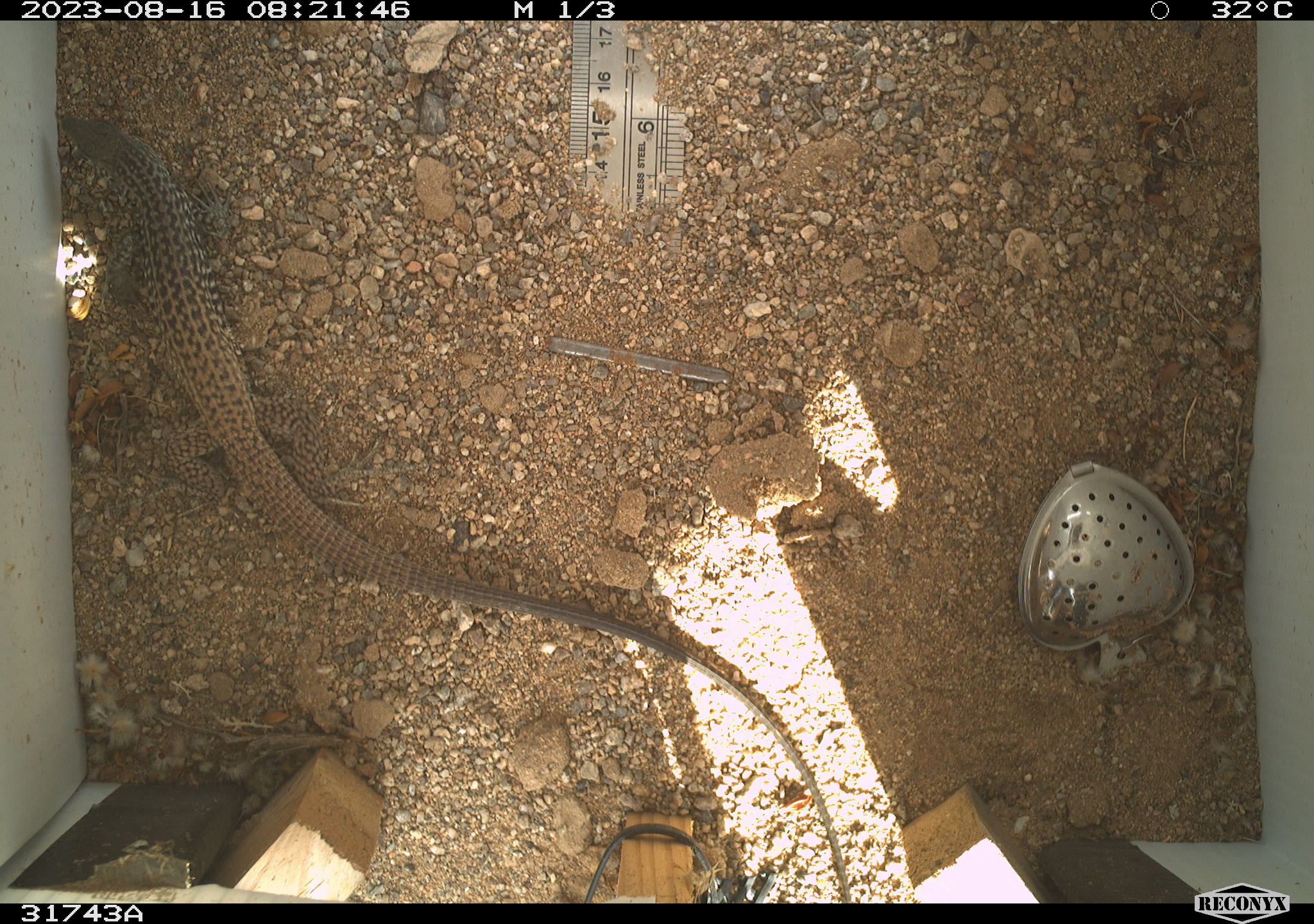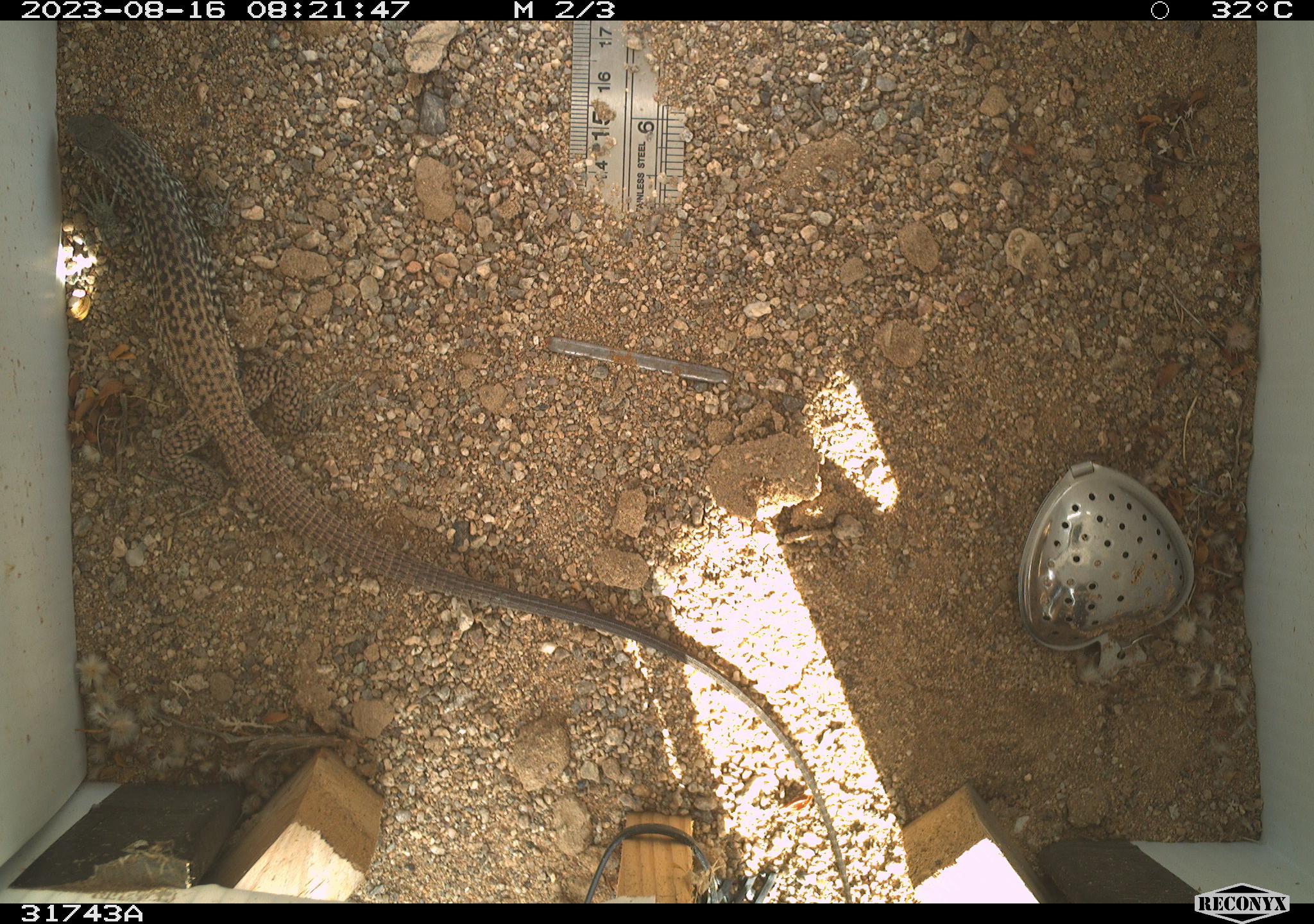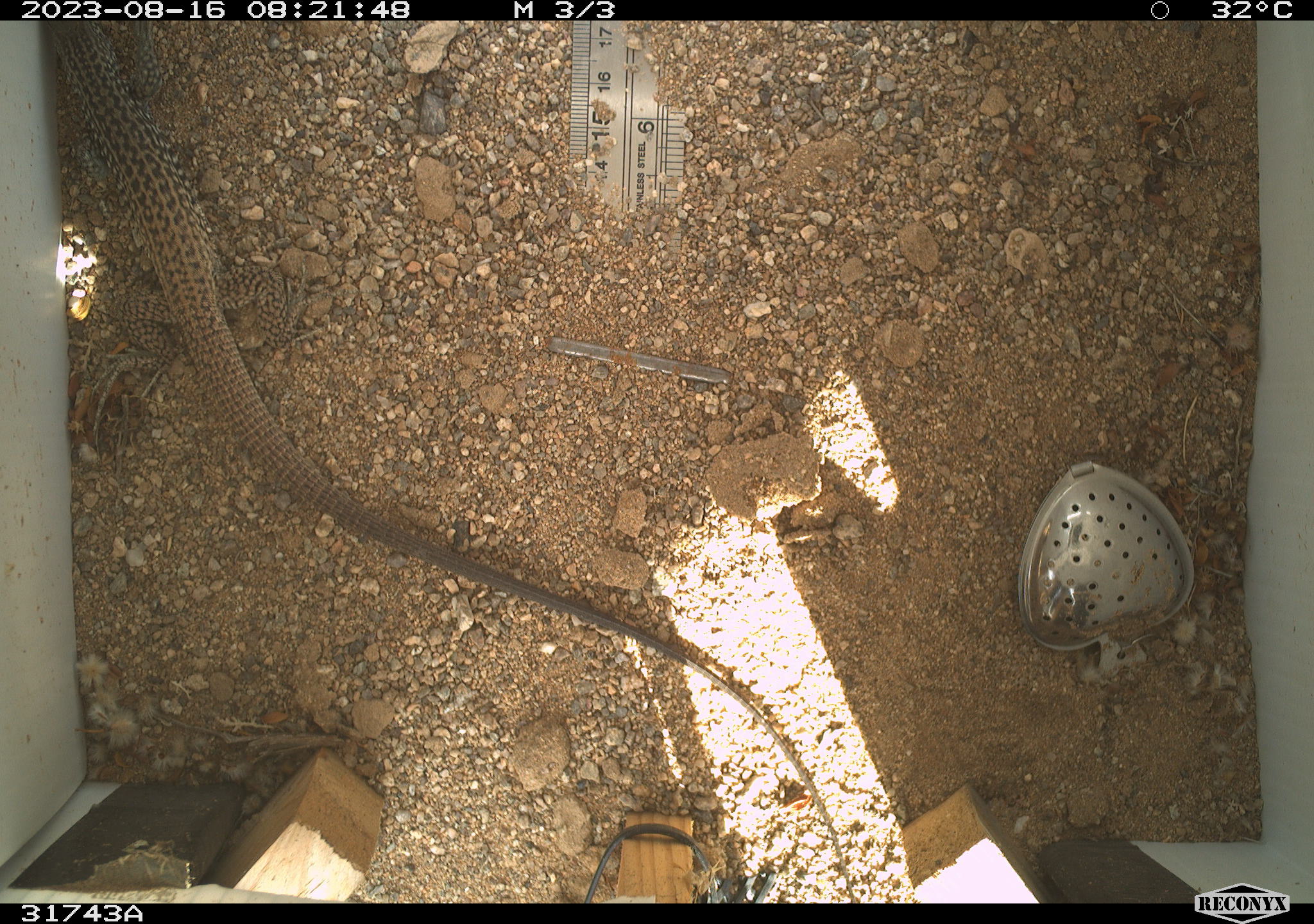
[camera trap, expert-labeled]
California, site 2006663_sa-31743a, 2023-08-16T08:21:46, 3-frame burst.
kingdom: Animalia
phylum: Chordata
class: Reptilia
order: Squamata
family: Teiidae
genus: Aspidoscelis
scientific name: Aspidoscelis tigris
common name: western whiptail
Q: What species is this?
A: Western whiptail (Aspidoscelis tigris).